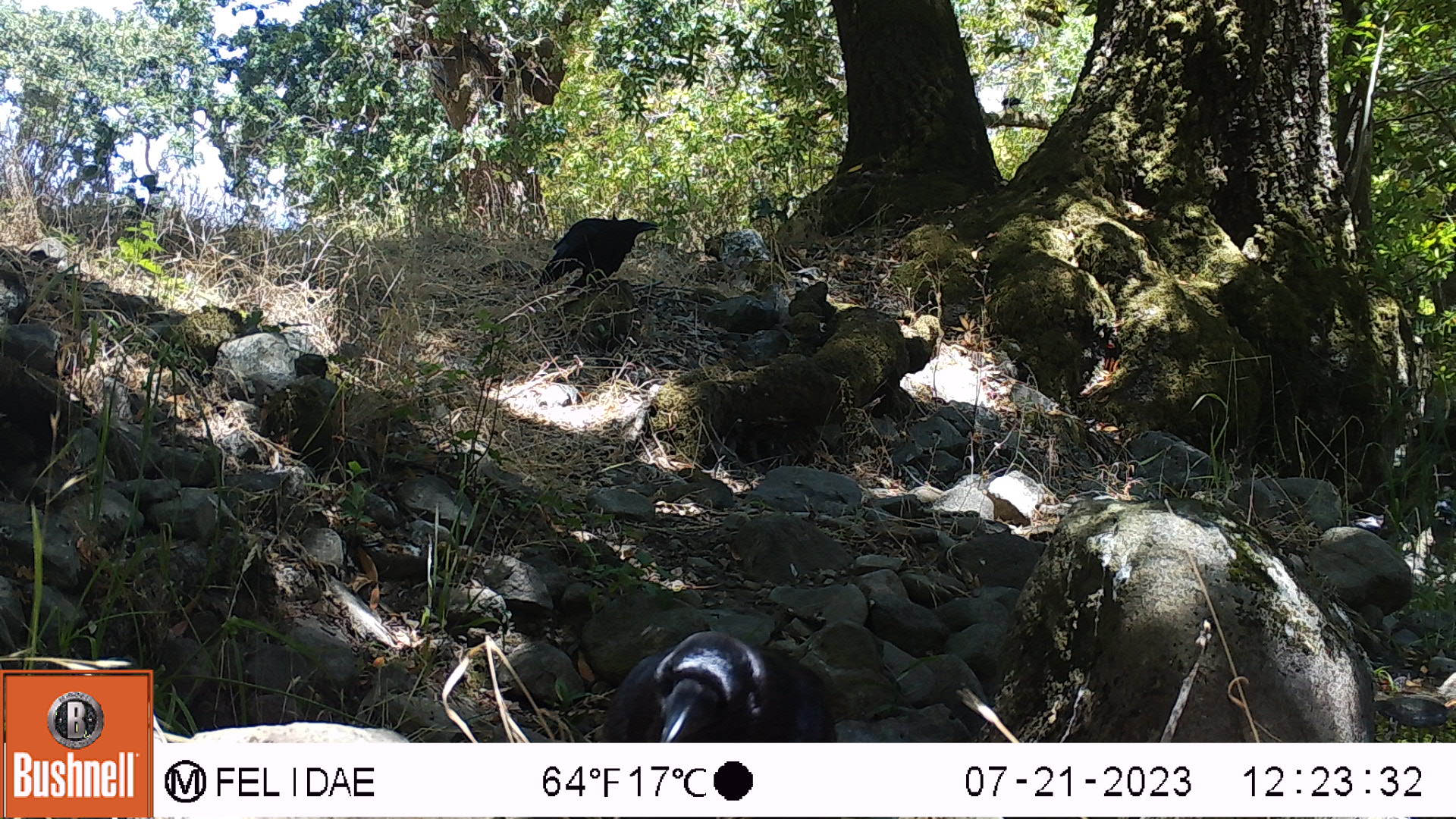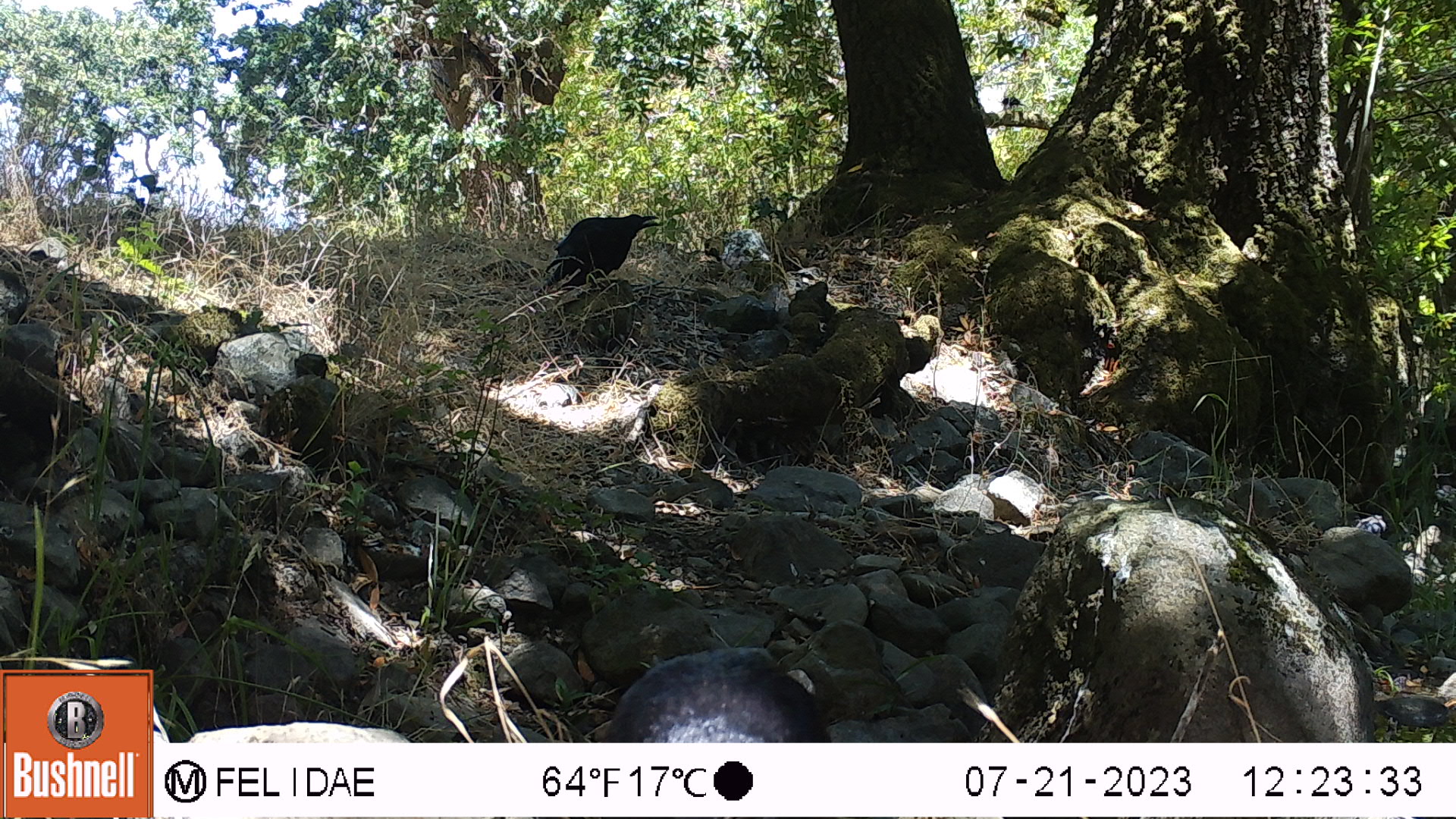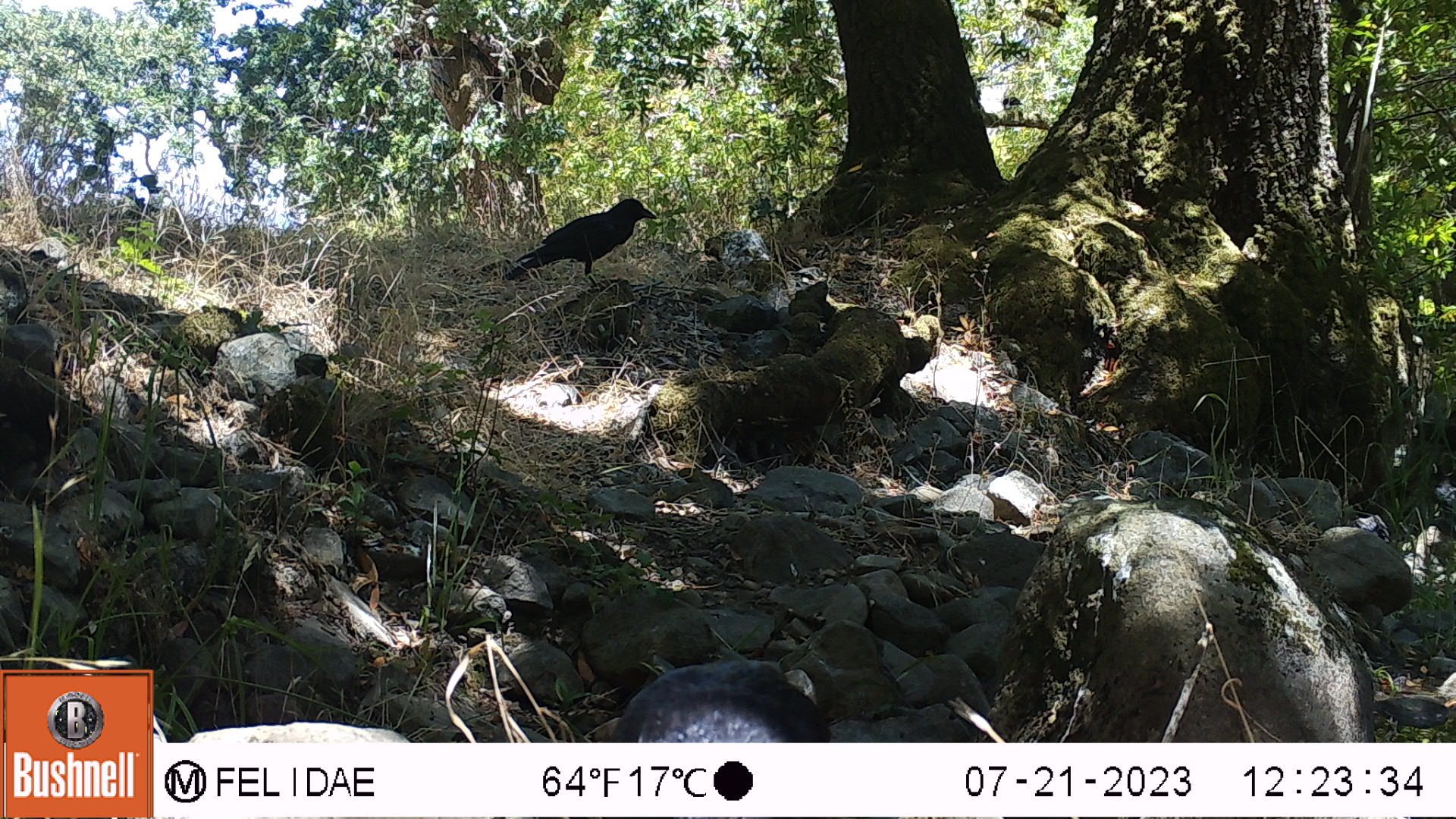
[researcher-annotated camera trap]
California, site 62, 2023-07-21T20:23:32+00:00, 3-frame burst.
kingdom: Animalia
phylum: Chordata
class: Aves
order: Passeriformes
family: Corvidae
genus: Corvus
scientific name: Corvus brachyrhynchos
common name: american crow